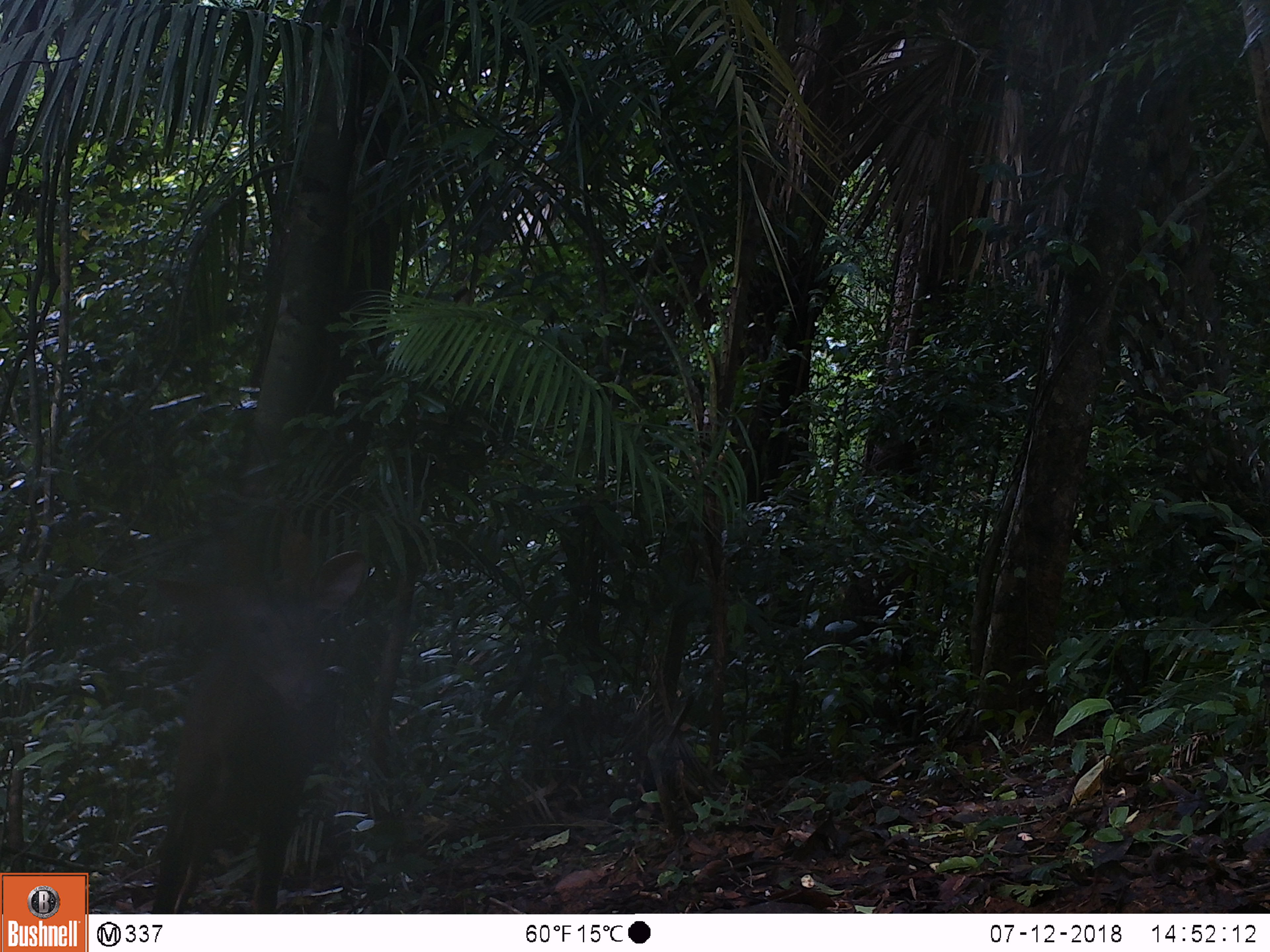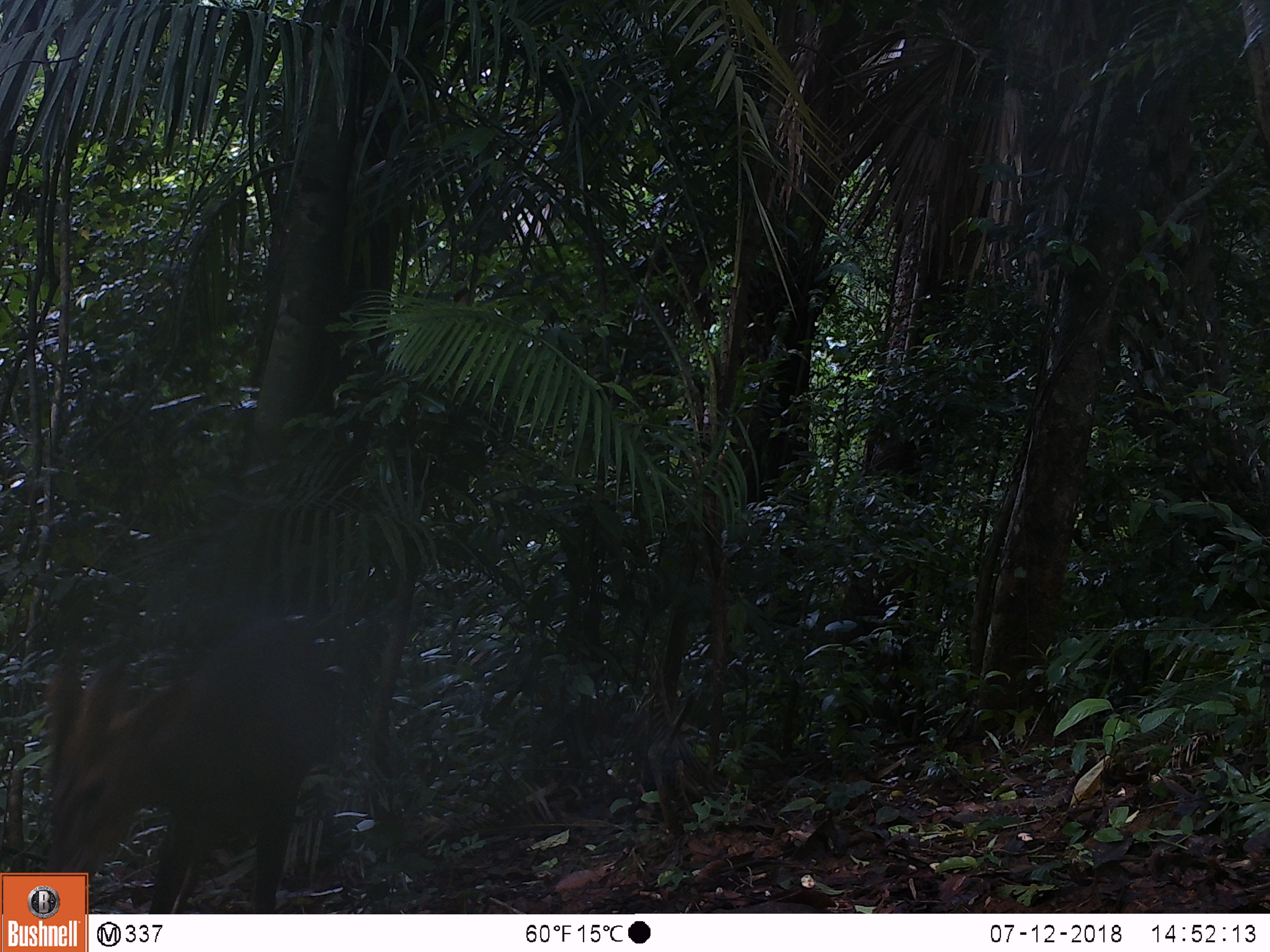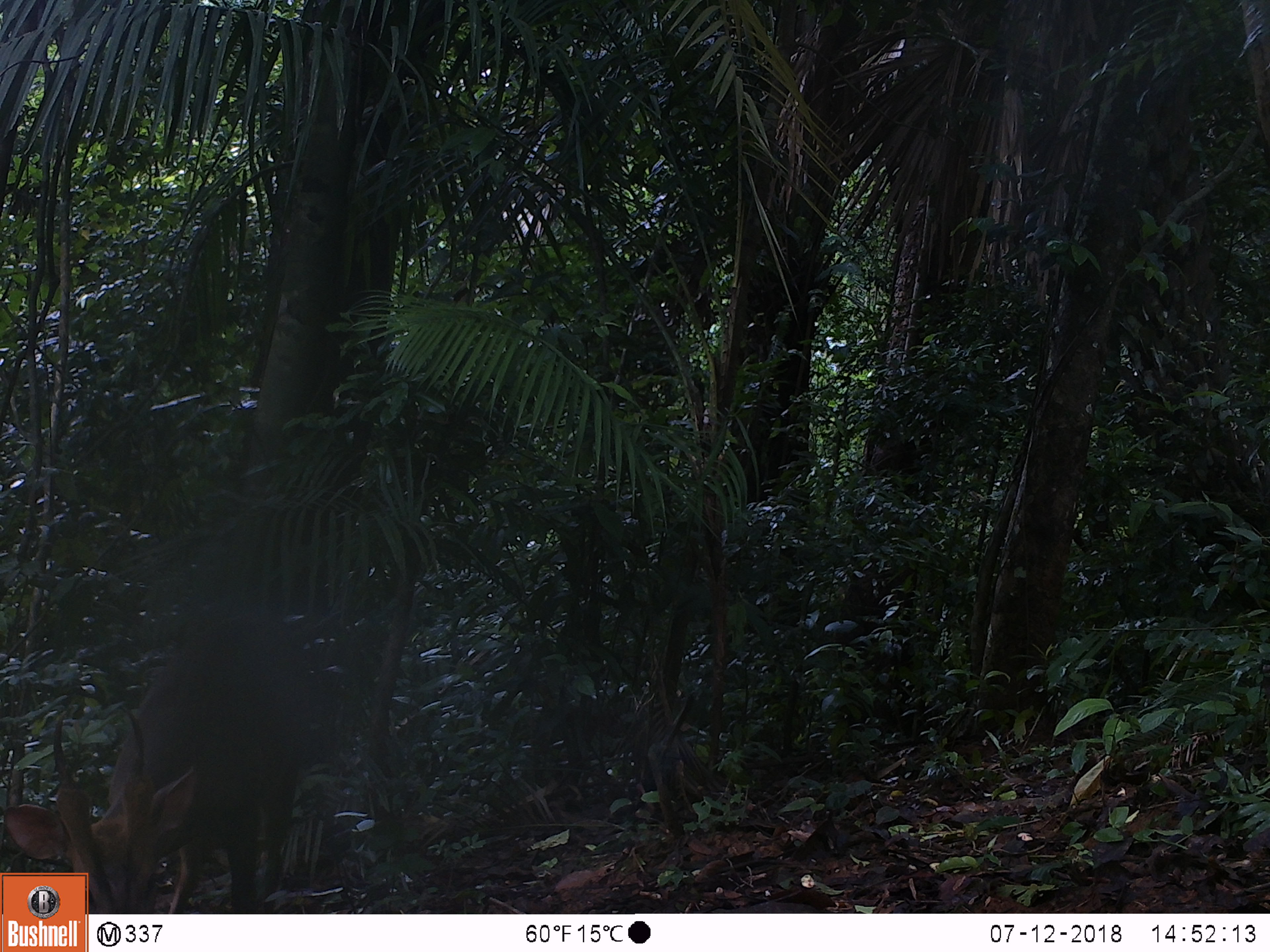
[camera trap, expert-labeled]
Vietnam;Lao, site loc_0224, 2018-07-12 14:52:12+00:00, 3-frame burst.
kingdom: Animalia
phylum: Chordata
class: Mammalia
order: Artiodactyla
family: Cervidae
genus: Muntiacus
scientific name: Muntiacus vuquangensis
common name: large-antlered muntjac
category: large antlered muntjac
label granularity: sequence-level